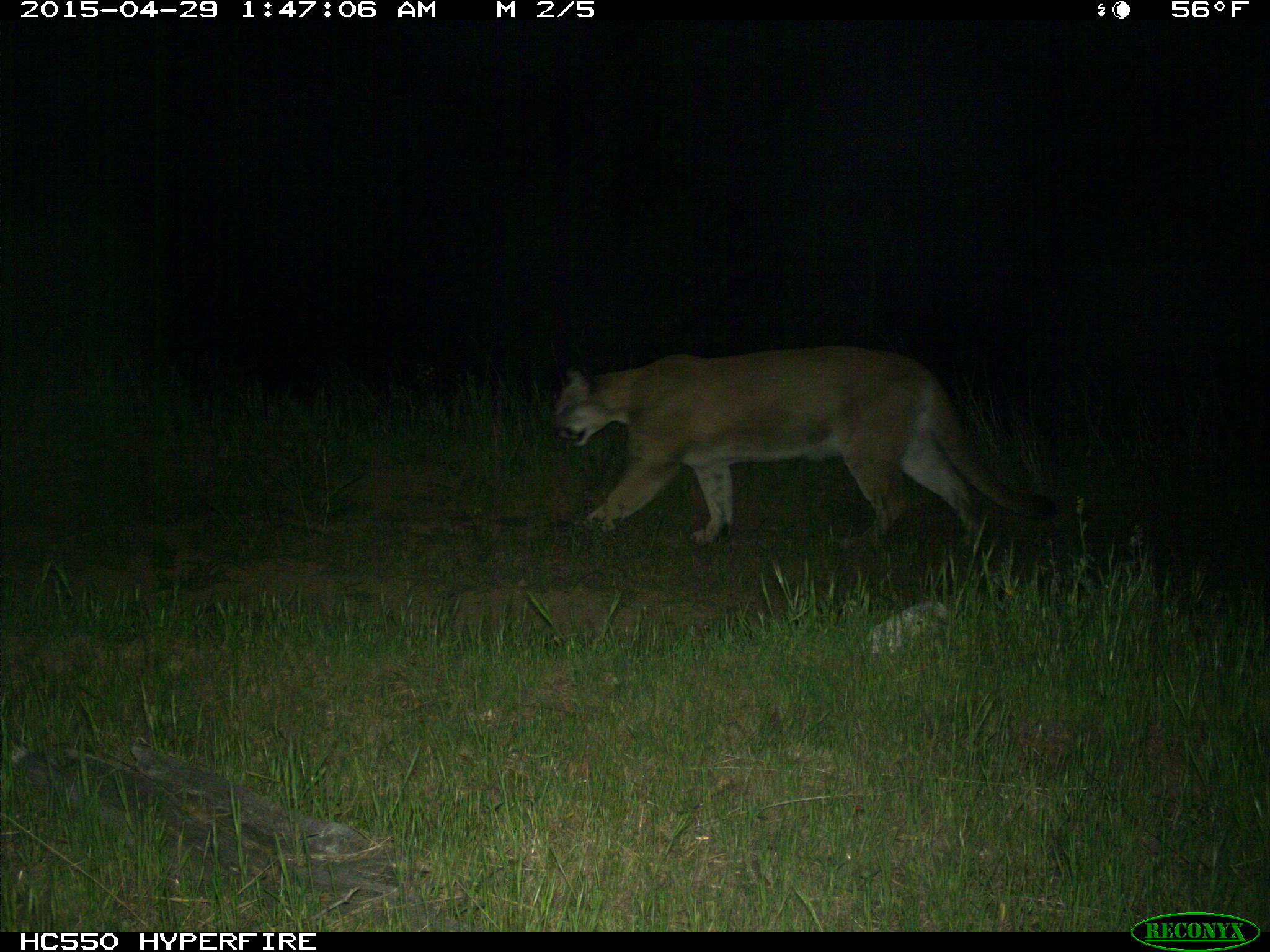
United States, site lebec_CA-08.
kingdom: Animalia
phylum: Chordata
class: Mammalia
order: Carnivora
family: Felidae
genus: Puma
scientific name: Puma concolor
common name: mountain lion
Puma concolor (mountain lion).